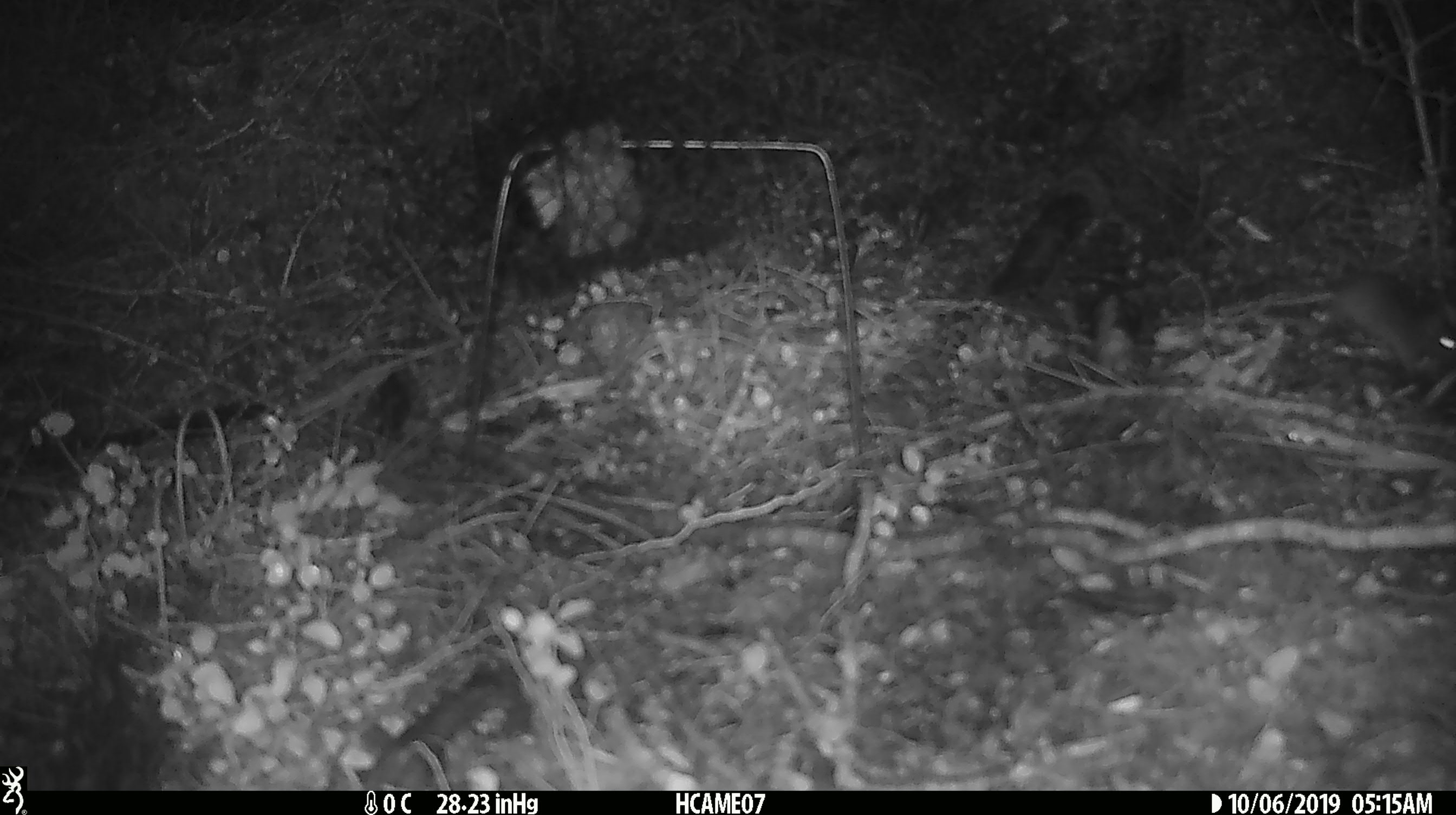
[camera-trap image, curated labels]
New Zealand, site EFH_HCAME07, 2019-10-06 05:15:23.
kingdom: Animalia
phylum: Chordata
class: Mammalia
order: Rodentia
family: Muridae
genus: Mus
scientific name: Mus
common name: mouse